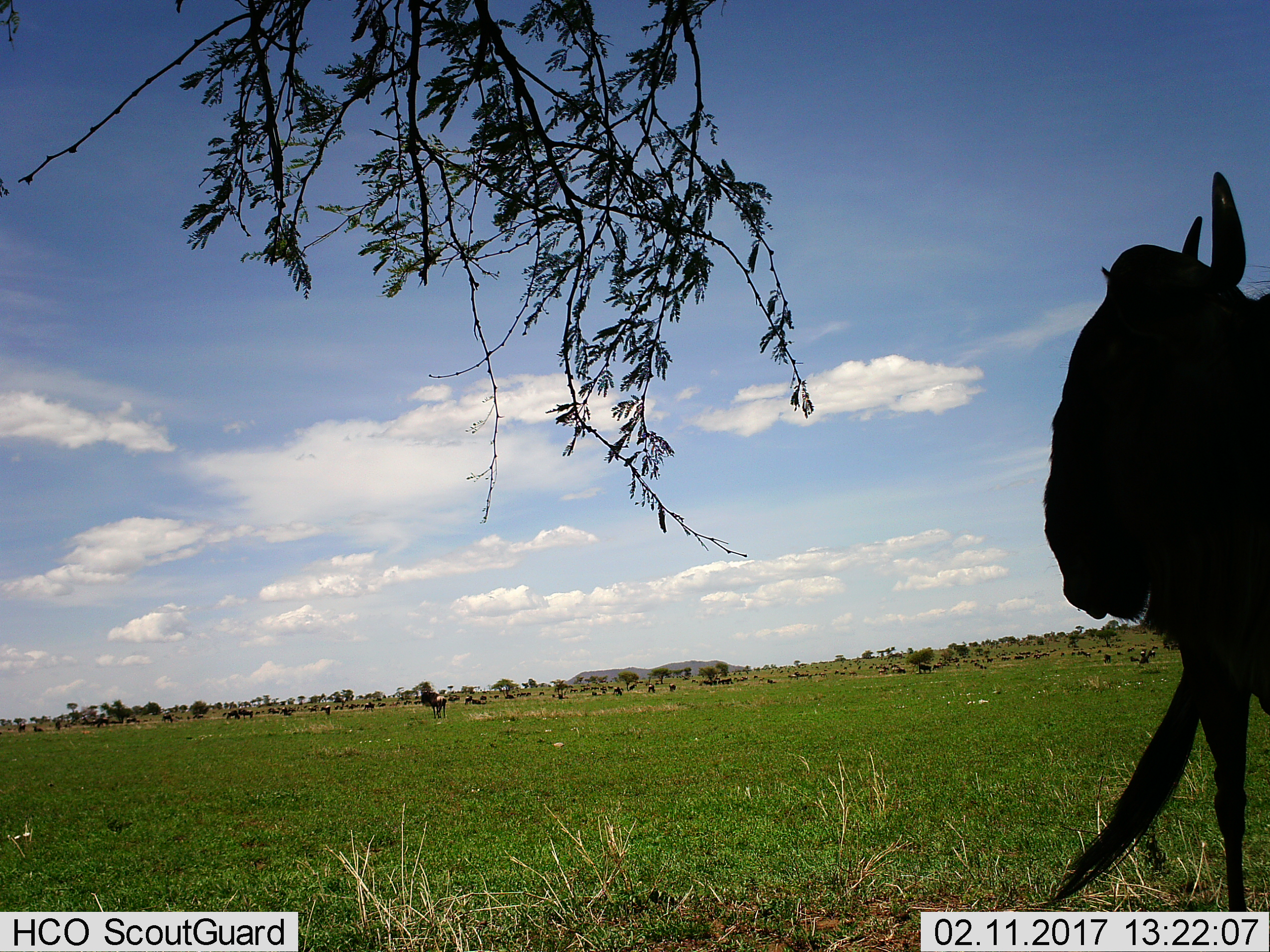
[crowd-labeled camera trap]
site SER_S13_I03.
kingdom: Animalia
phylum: Chordata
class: Mammalia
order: Artiodactyla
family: Bovidae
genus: Connochaetes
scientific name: Connochaetes taurinus taurinus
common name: blue wildebeest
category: wildebeestblue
Wildebeestblue (blue wildebeest) (Connochaetes taurinus taurinus), count 11-50. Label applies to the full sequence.